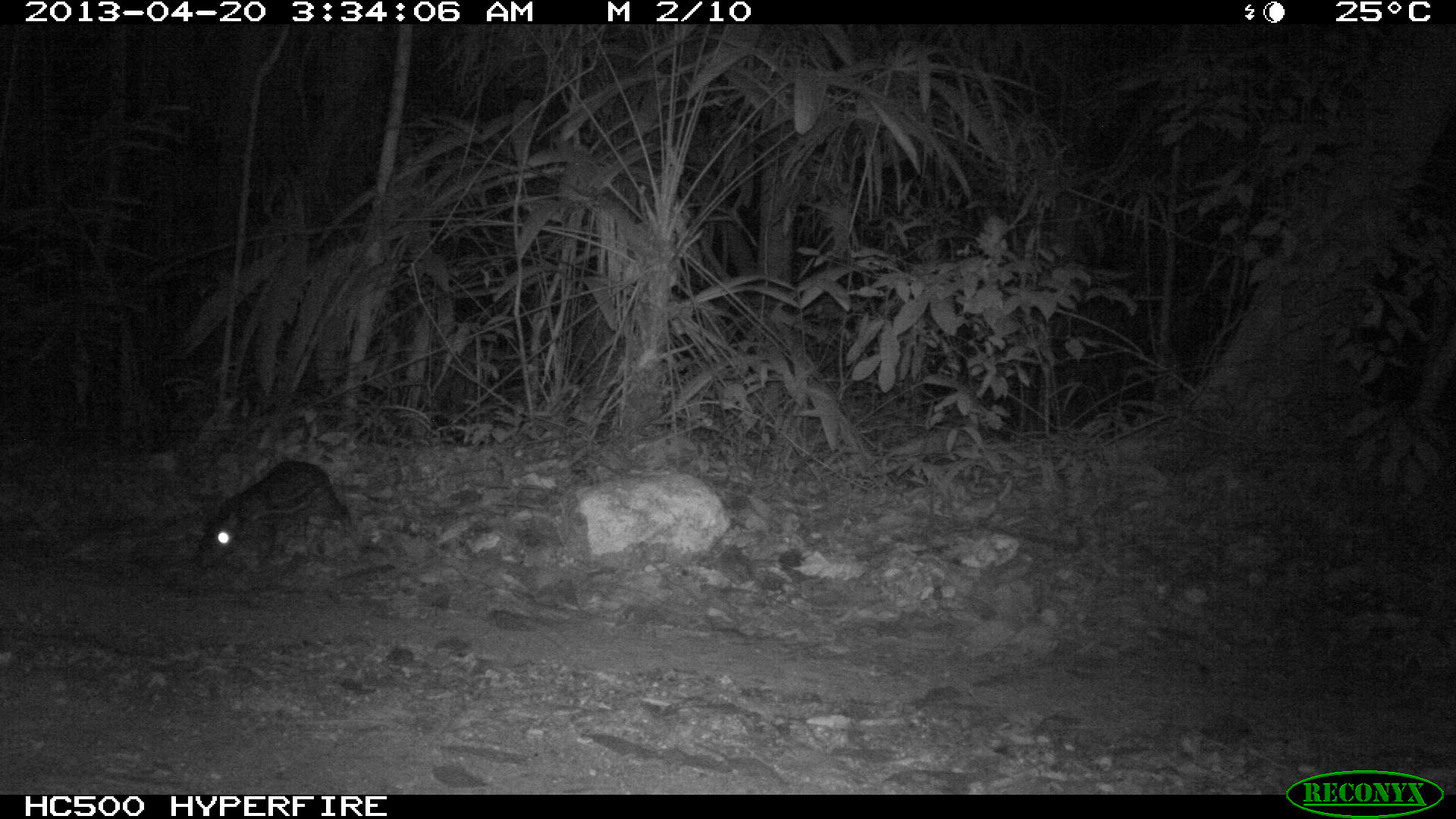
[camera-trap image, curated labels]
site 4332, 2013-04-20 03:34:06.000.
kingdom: Animalia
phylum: Chordata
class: Mammalia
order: Rodentia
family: Cuniculidae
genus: Cuniculus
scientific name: Cuniculus paca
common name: lowland paca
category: agouti paca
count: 1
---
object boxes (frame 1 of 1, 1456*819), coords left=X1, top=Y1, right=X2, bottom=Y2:
agouti paca: left=198, top=458, right=351, bottom=573